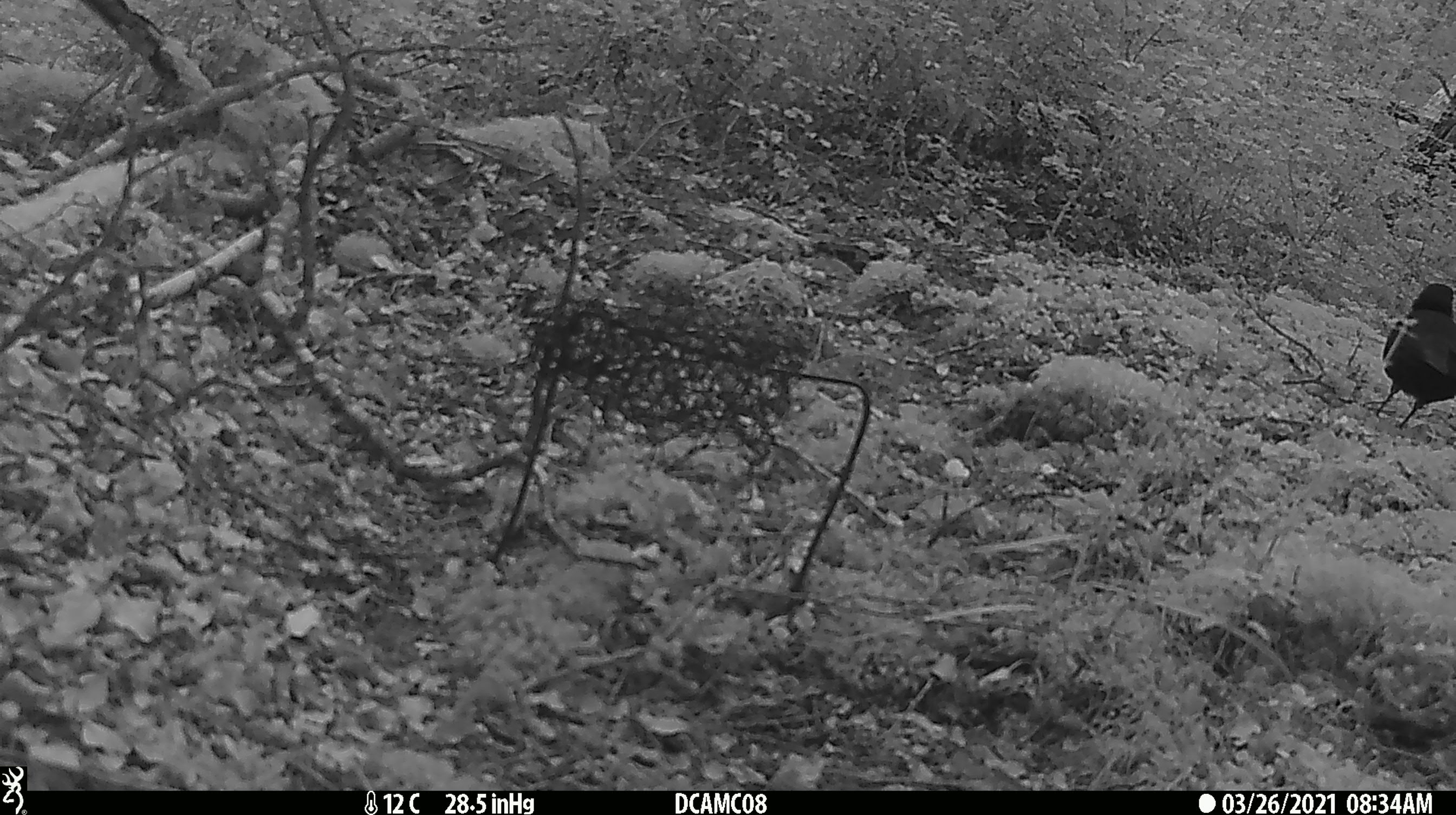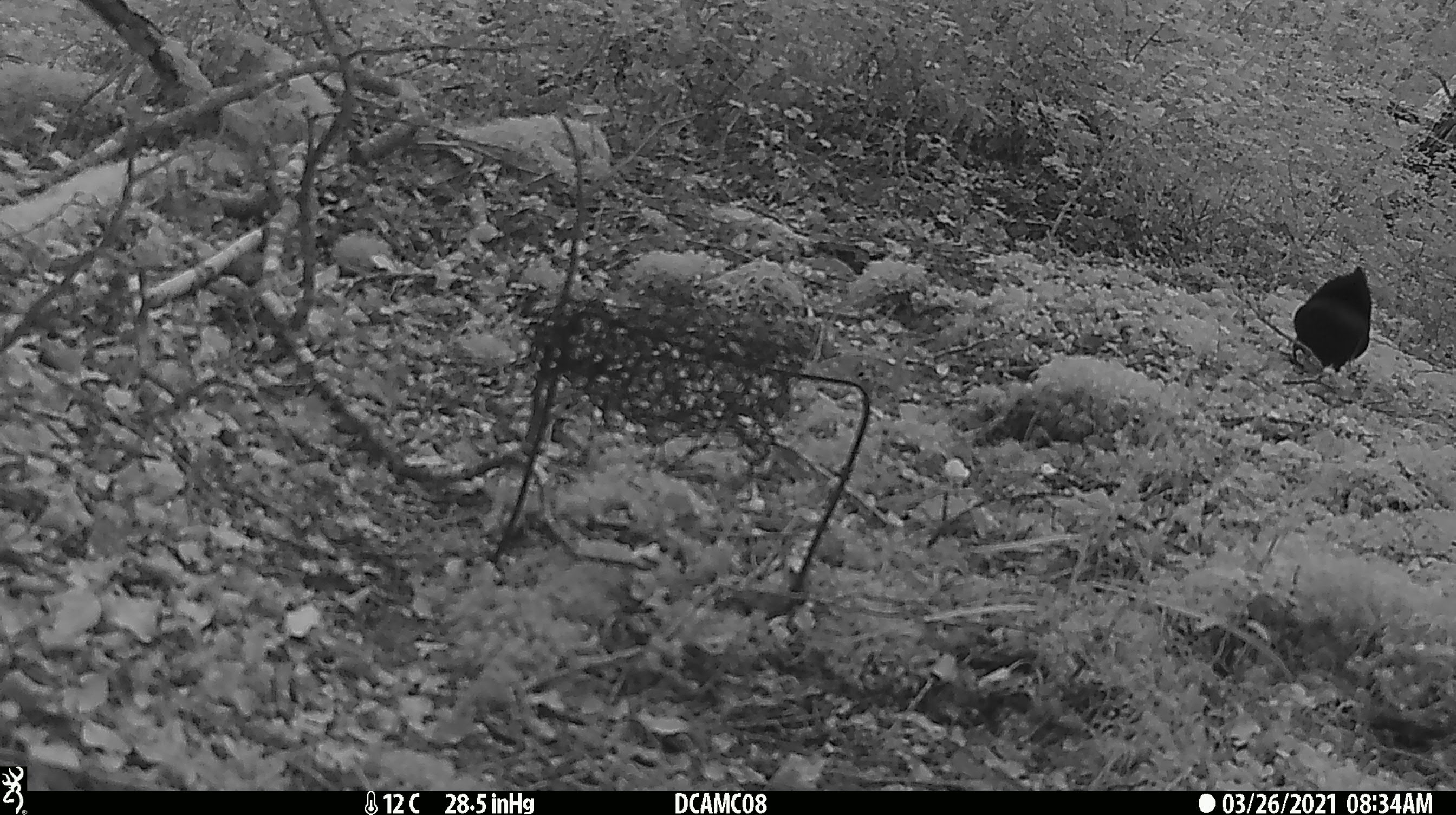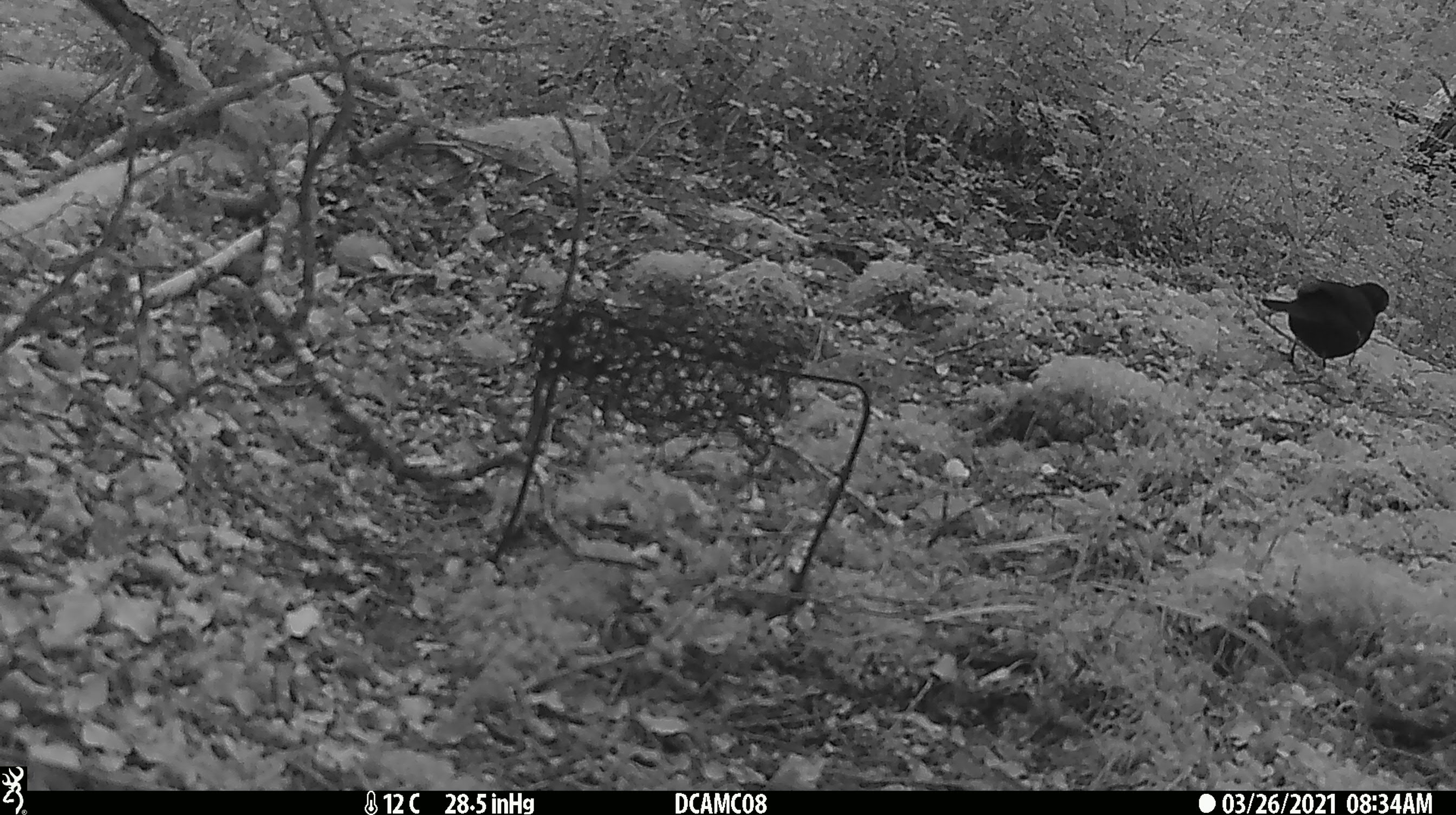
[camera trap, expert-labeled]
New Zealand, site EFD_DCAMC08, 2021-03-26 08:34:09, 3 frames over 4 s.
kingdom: Animalia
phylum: Chordata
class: Aves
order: Passeriformes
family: Turdidae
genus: Turdus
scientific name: Turdus merula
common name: eurasian blackbird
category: blackbird